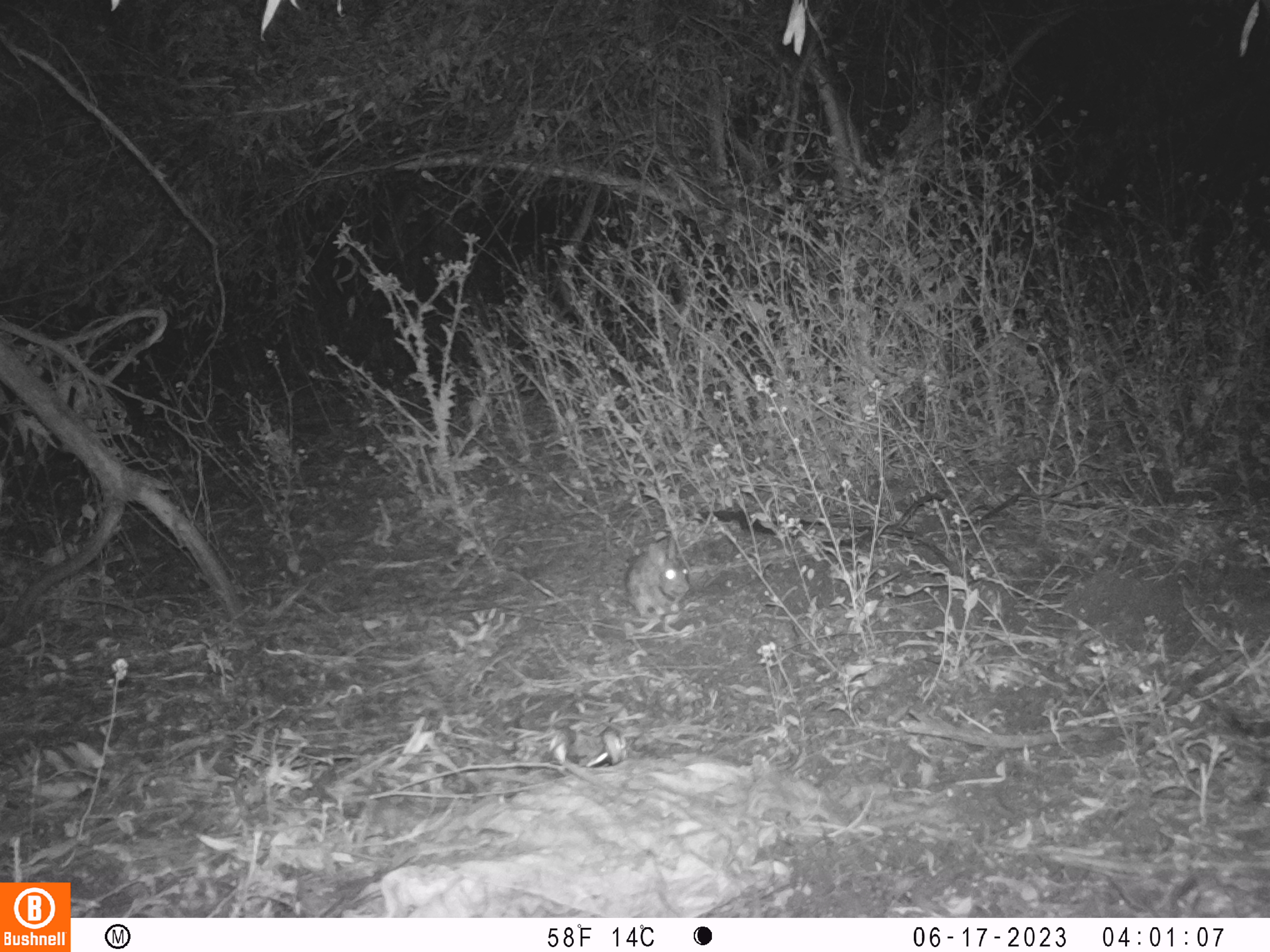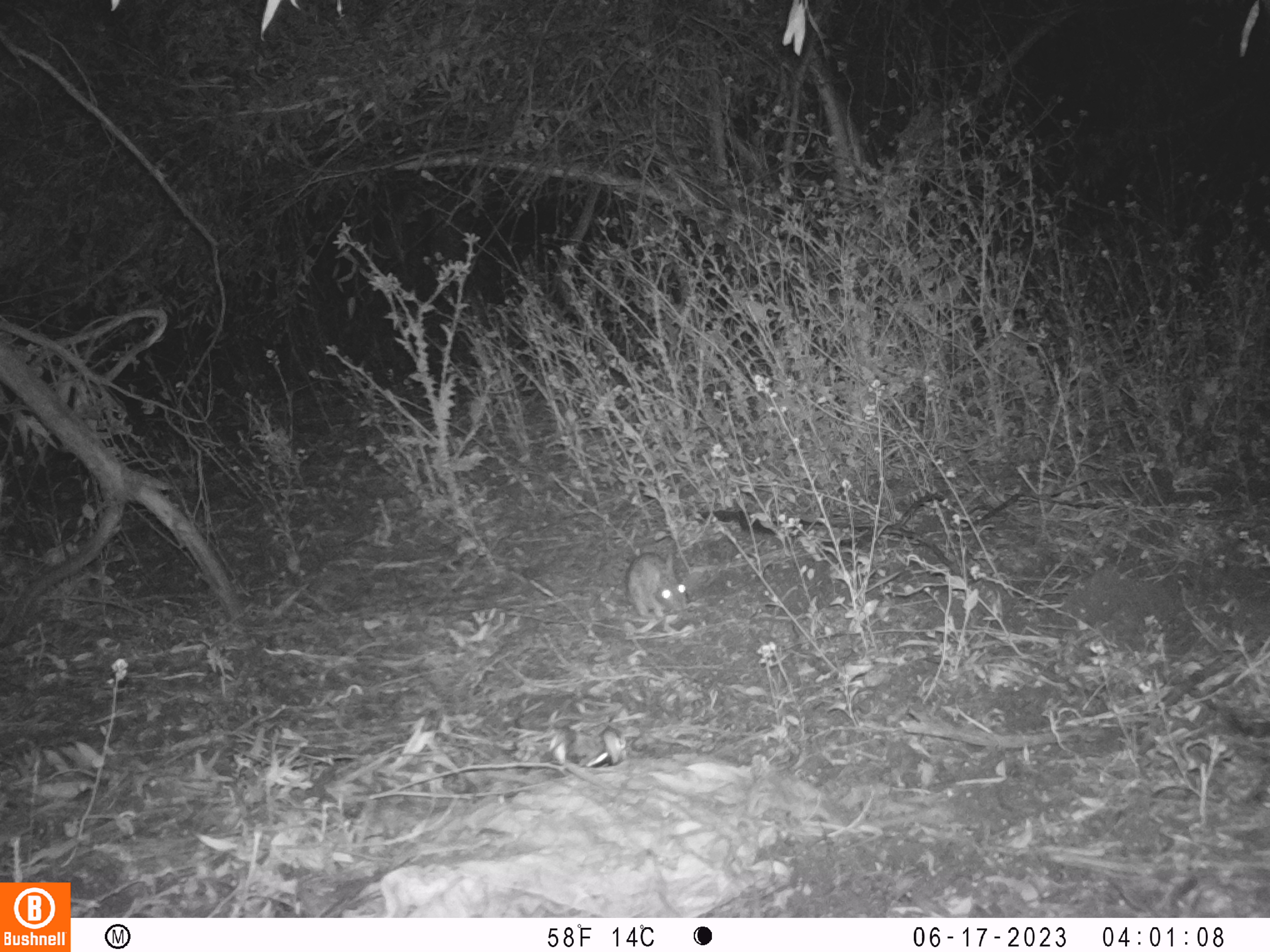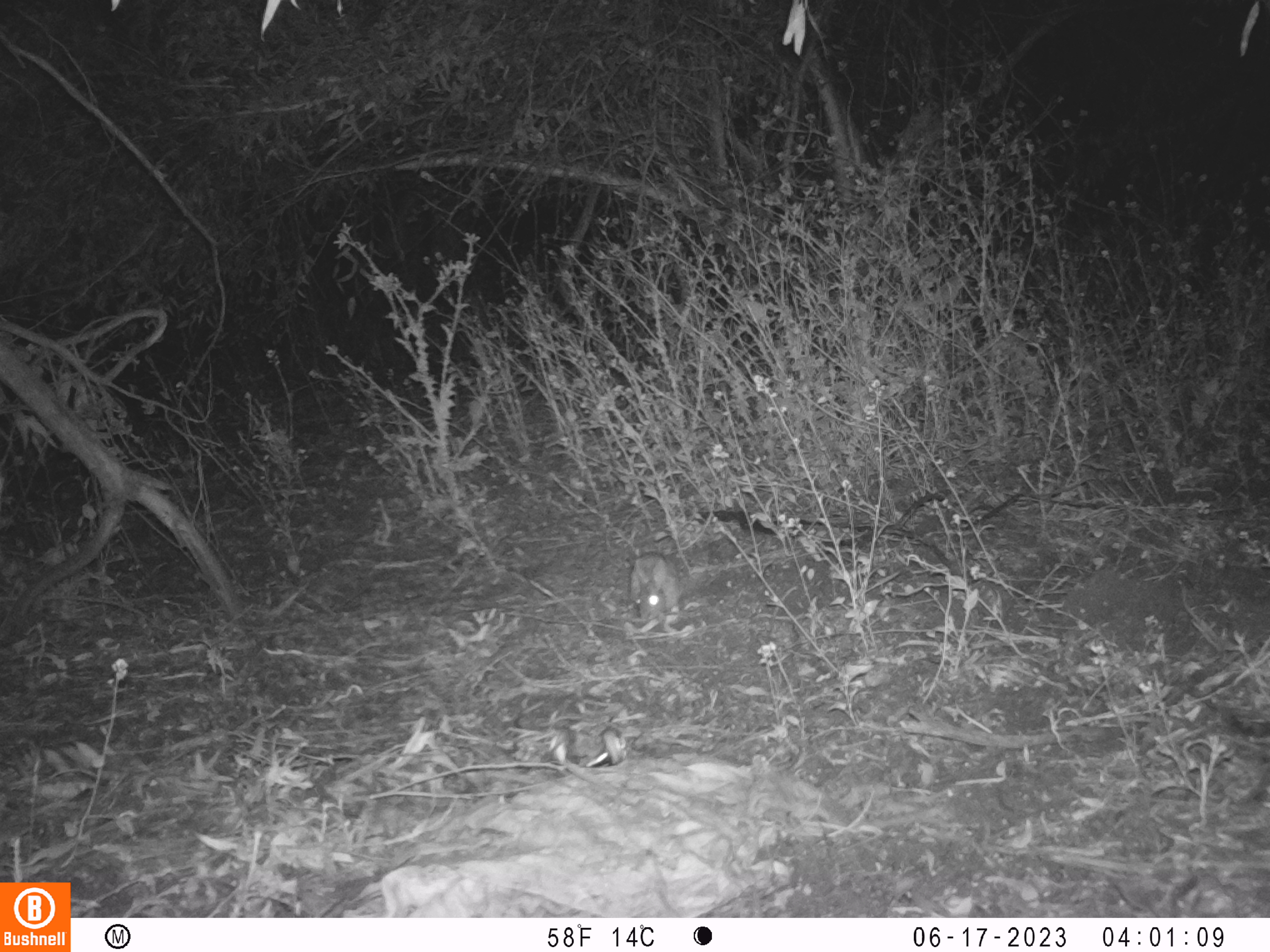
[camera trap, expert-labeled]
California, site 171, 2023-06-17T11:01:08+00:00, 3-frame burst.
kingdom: Animalia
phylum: Chordata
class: Mammalia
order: Lagomorpha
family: Leporidae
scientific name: Leporidae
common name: rabbit